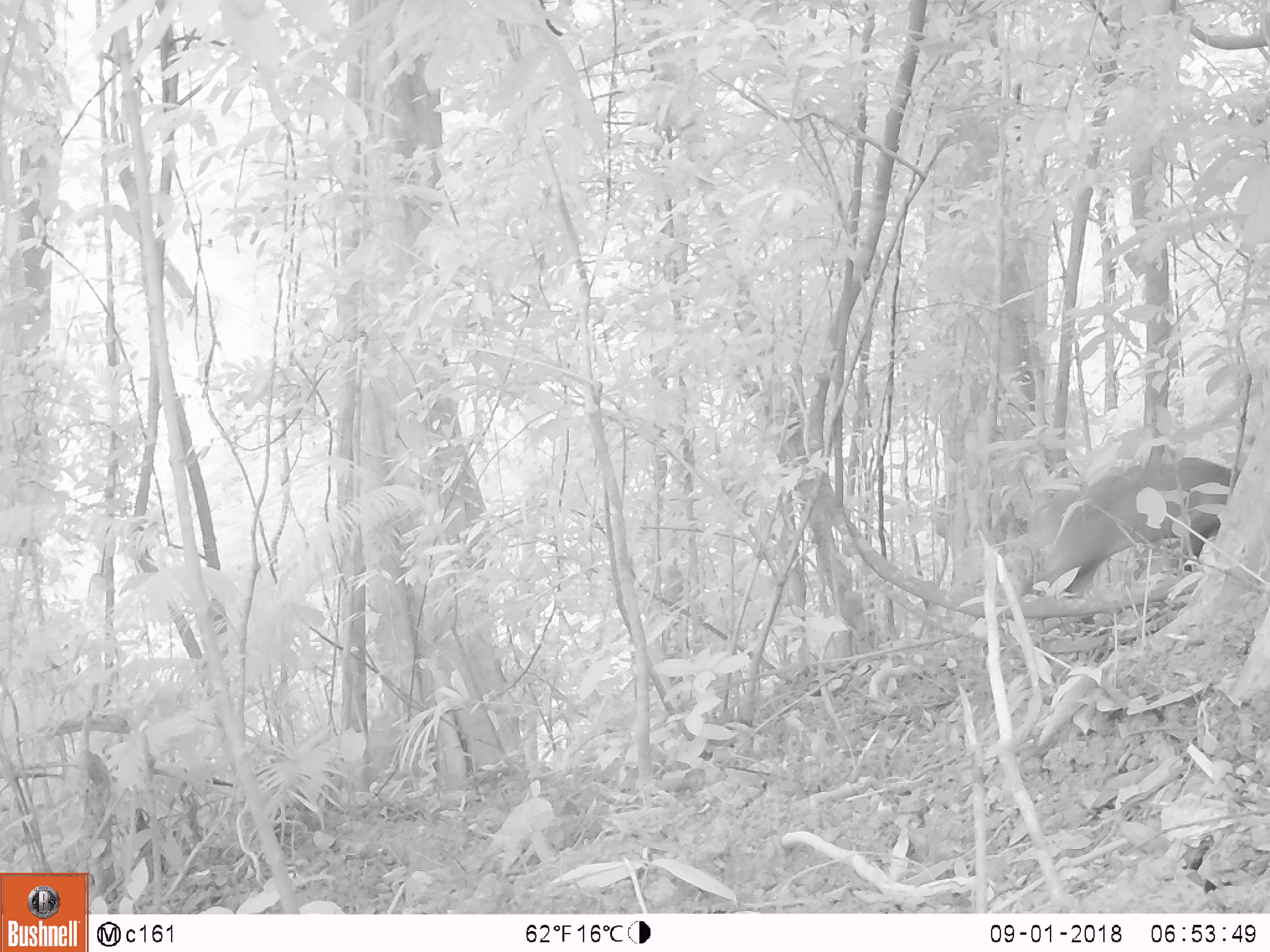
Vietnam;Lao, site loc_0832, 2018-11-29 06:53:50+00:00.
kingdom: Animalia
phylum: Chordata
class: Mammalia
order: Artiodactyla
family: Cervidae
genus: Muntiacus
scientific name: Muntiacus muntjak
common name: red muntjac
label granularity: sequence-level